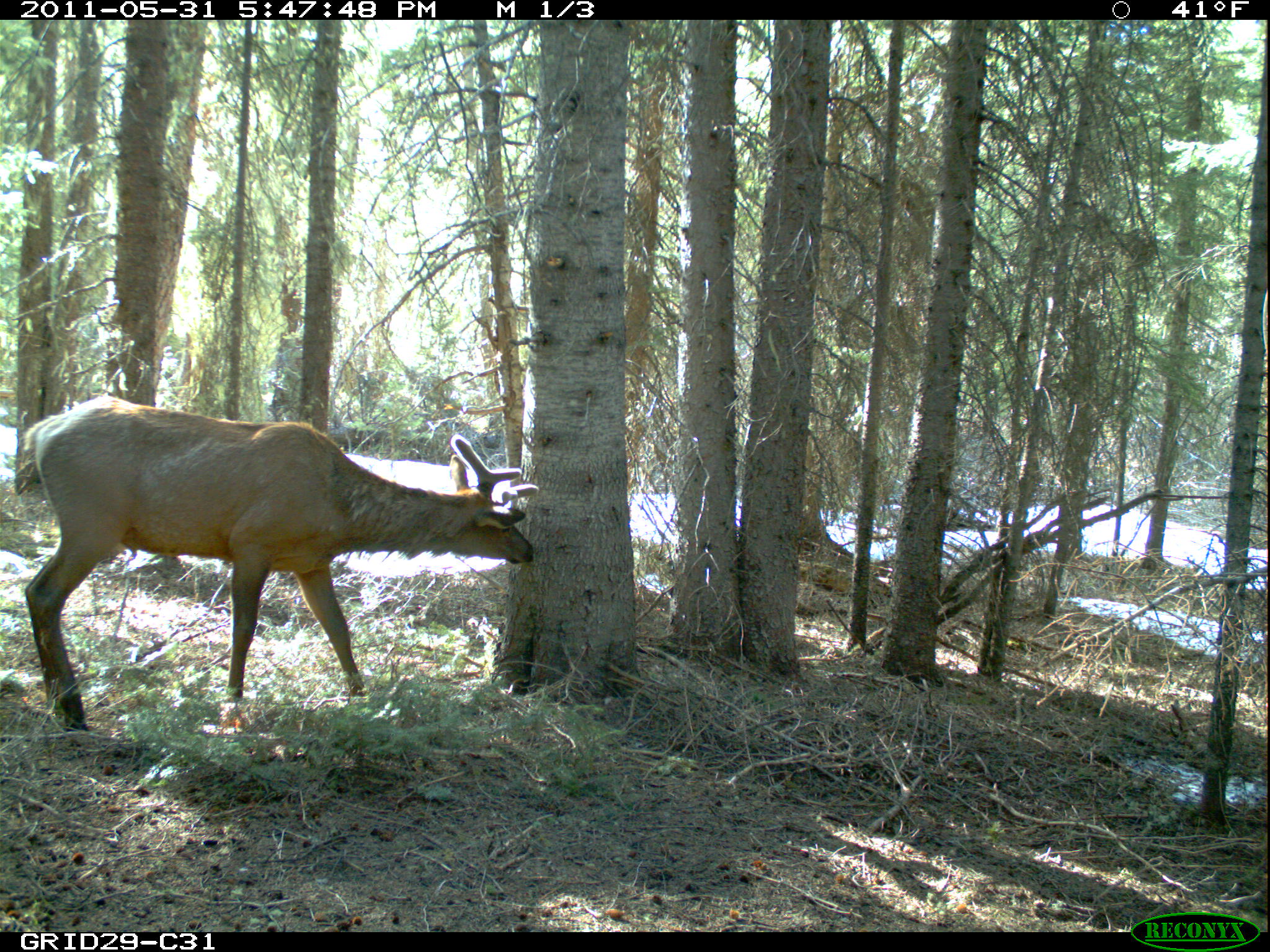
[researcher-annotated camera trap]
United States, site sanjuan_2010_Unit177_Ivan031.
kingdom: Animalia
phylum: Chordata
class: Mammalia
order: Artiodactyla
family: Cervidae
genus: Cervus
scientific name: Cervus elaphus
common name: red deer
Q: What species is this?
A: Cervus elaphus (red deer).